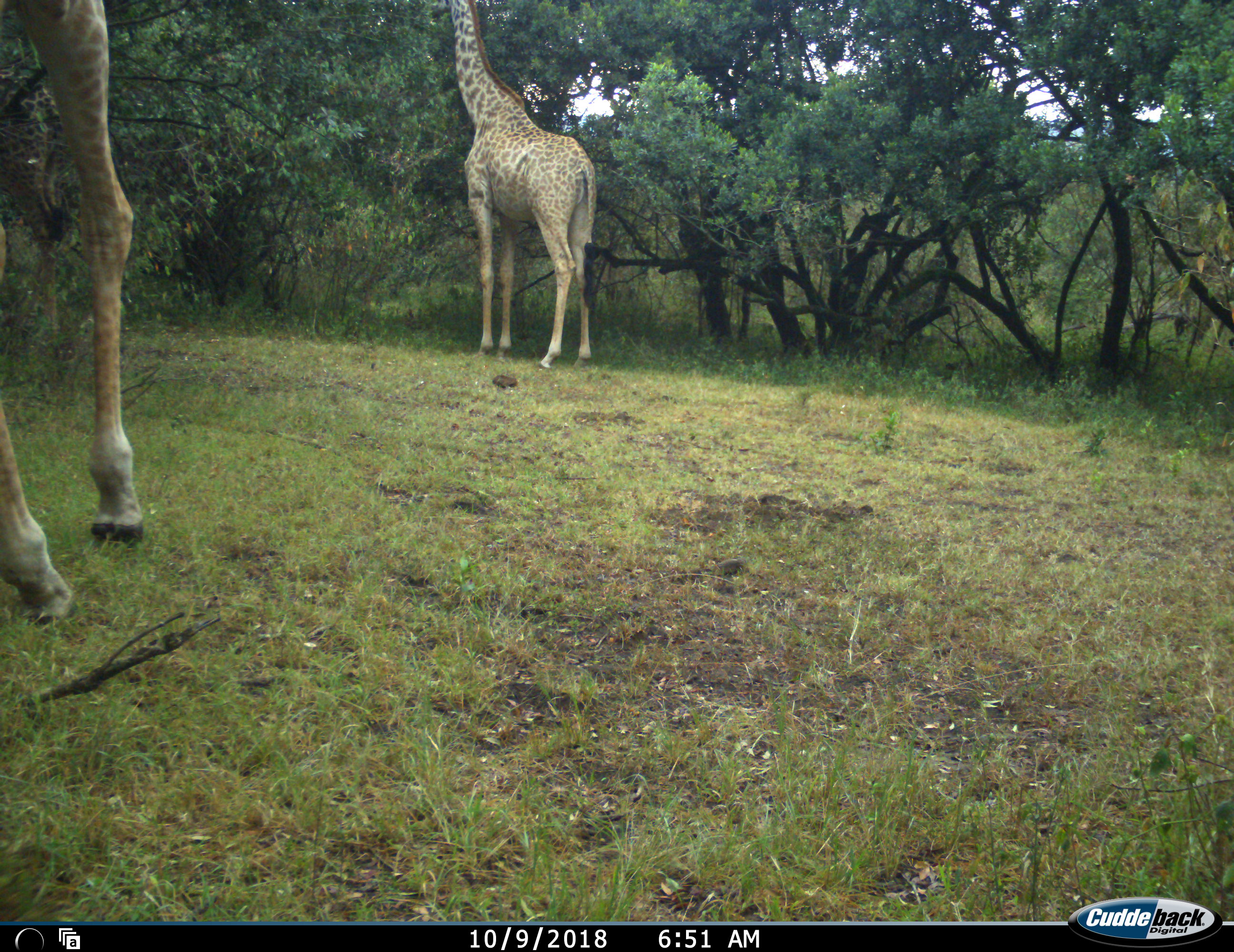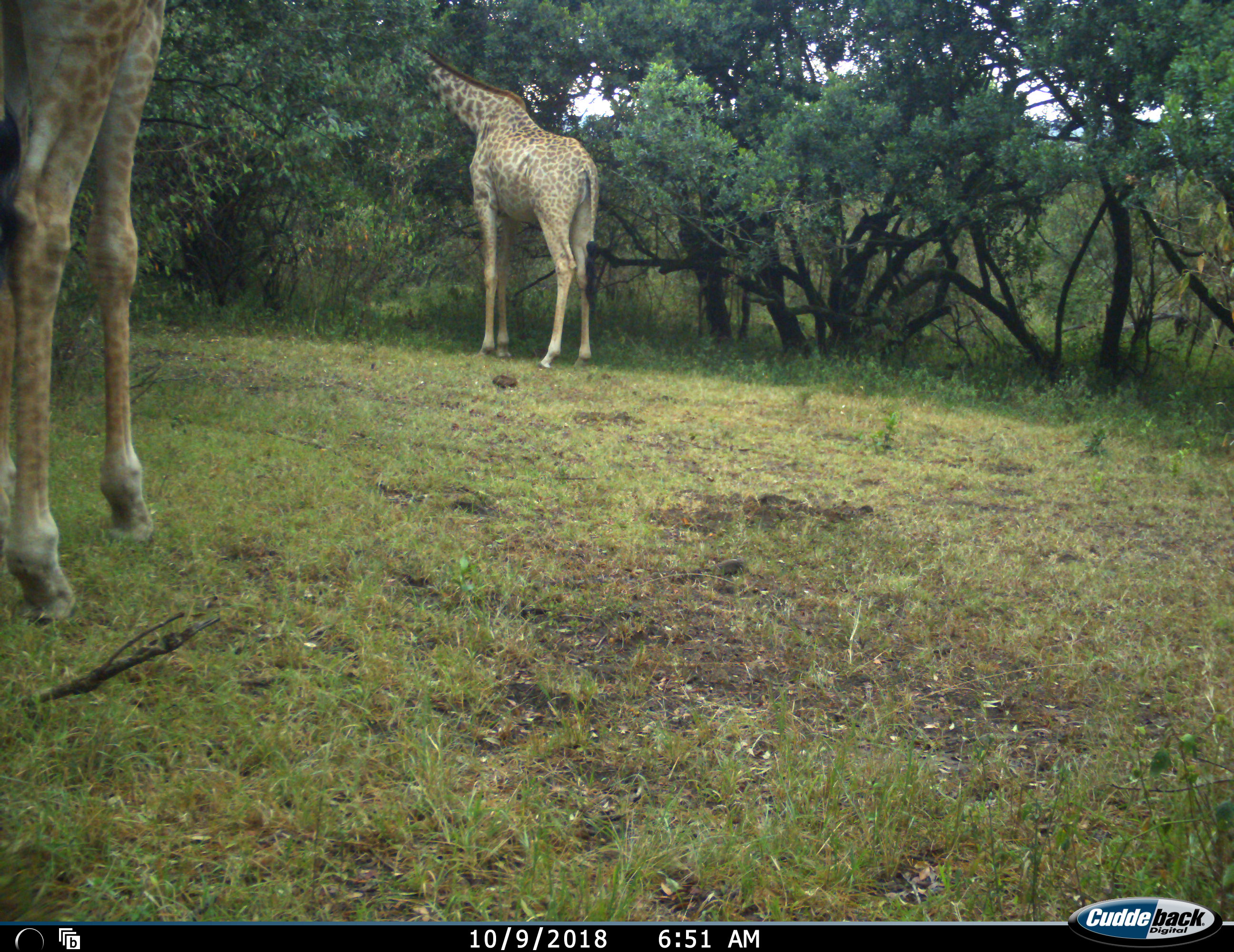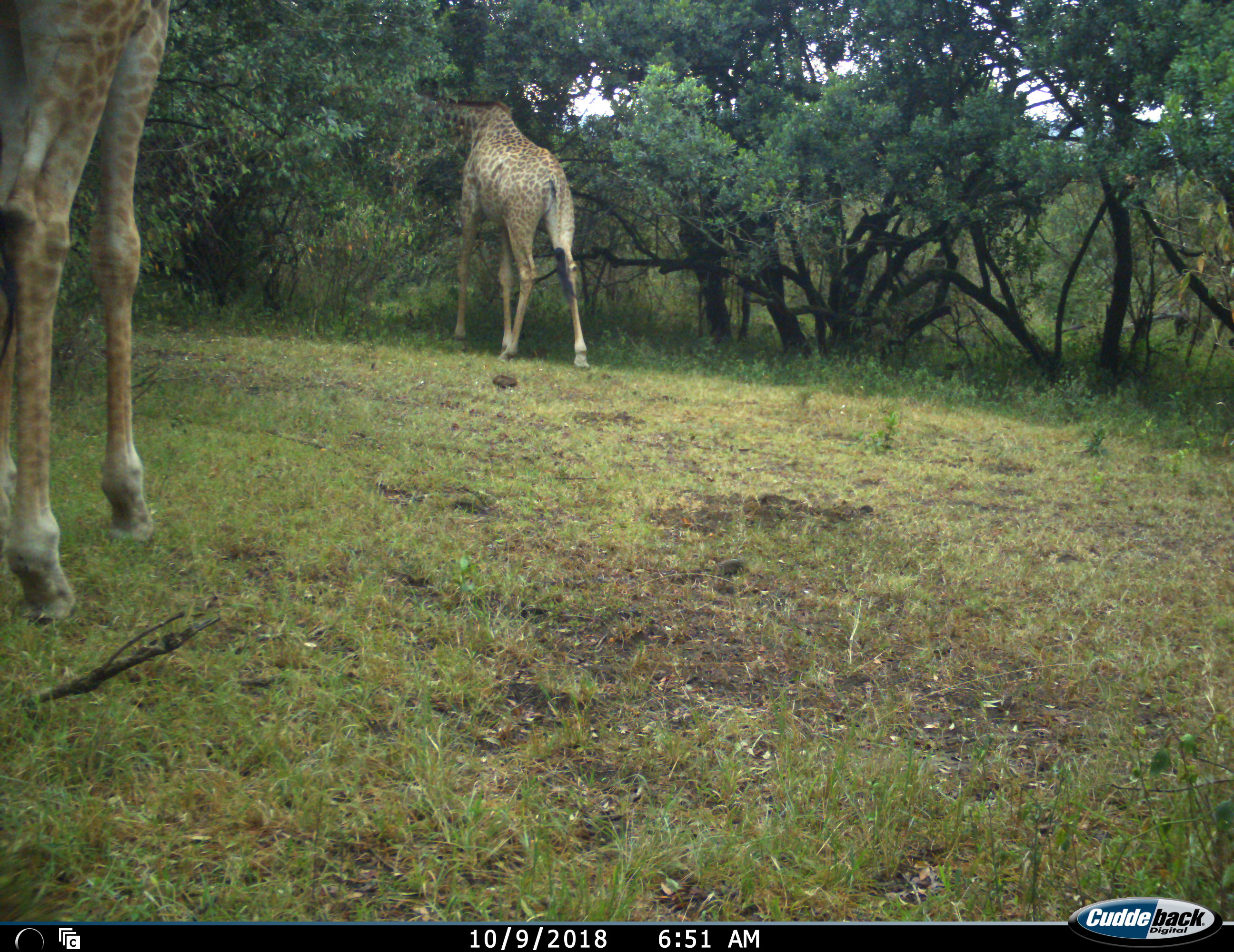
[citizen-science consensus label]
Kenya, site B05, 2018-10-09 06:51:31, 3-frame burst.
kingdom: Animalia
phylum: Chordata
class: Mammalia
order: Artiodactyla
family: Giraffidae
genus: Giraffa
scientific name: Giraffa camelopardalis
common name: giraffe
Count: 2.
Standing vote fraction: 30%.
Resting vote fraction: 0%.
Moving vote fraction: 20%.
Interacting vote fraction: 0%.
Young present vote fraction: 0%.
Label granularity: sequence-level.